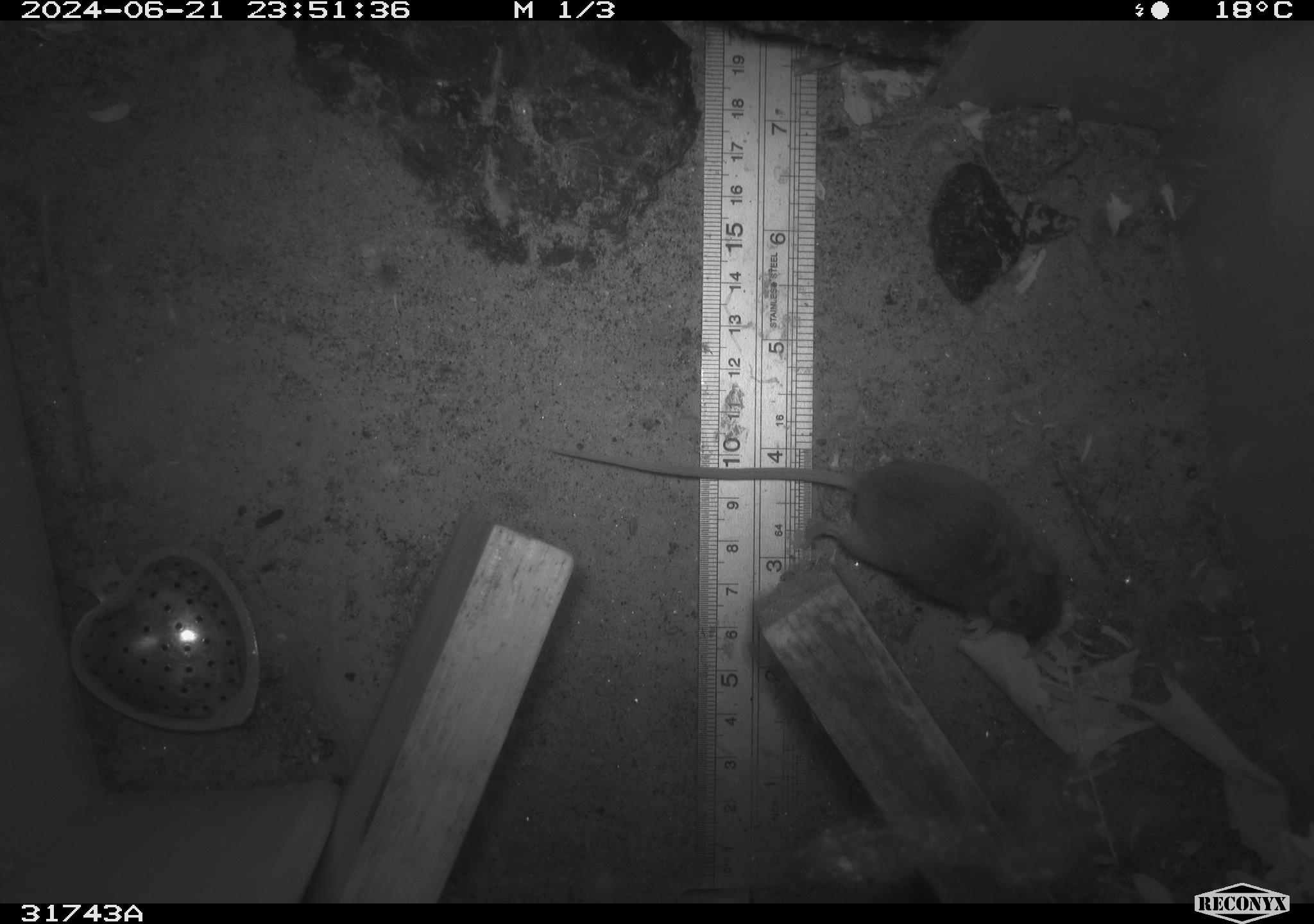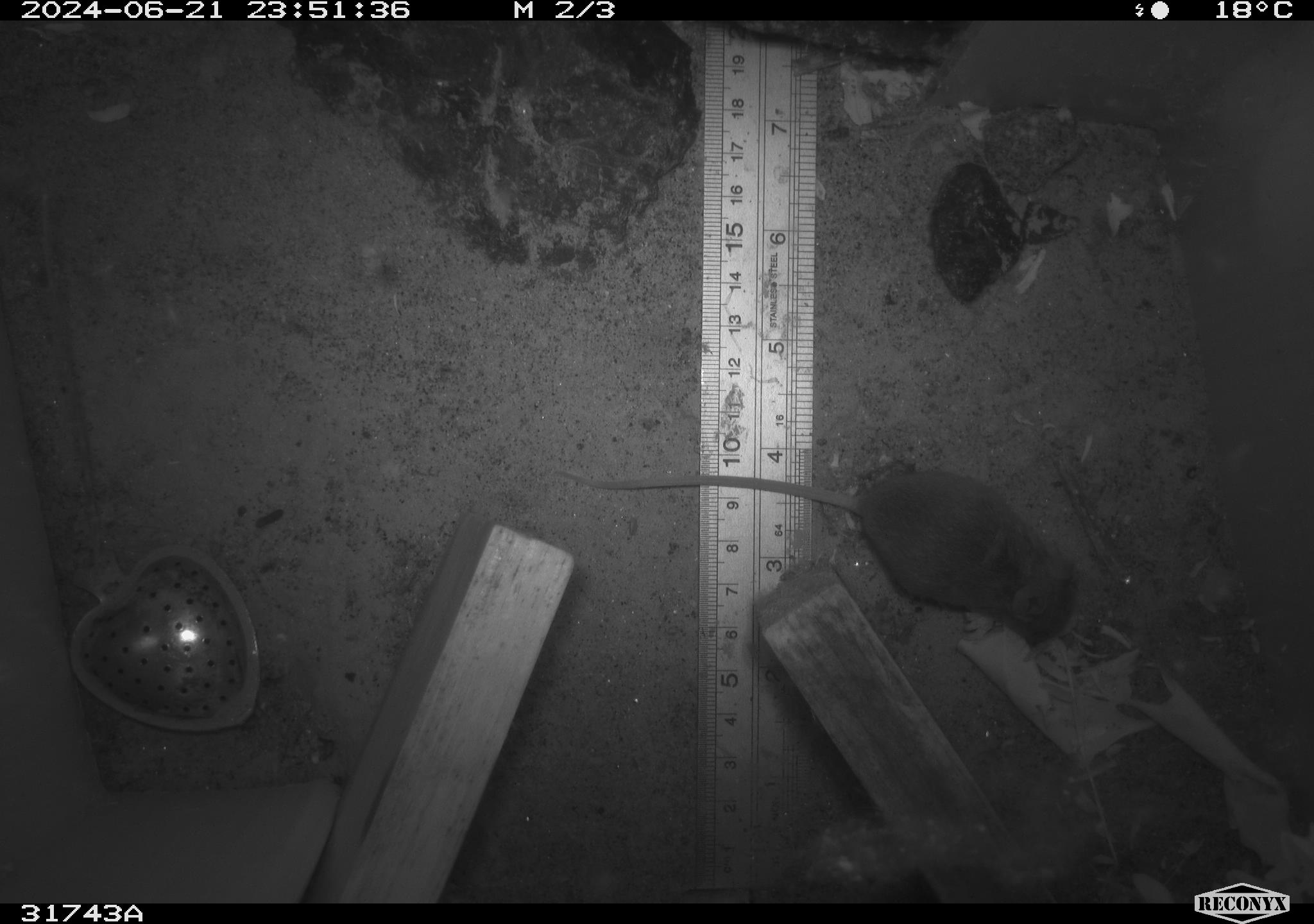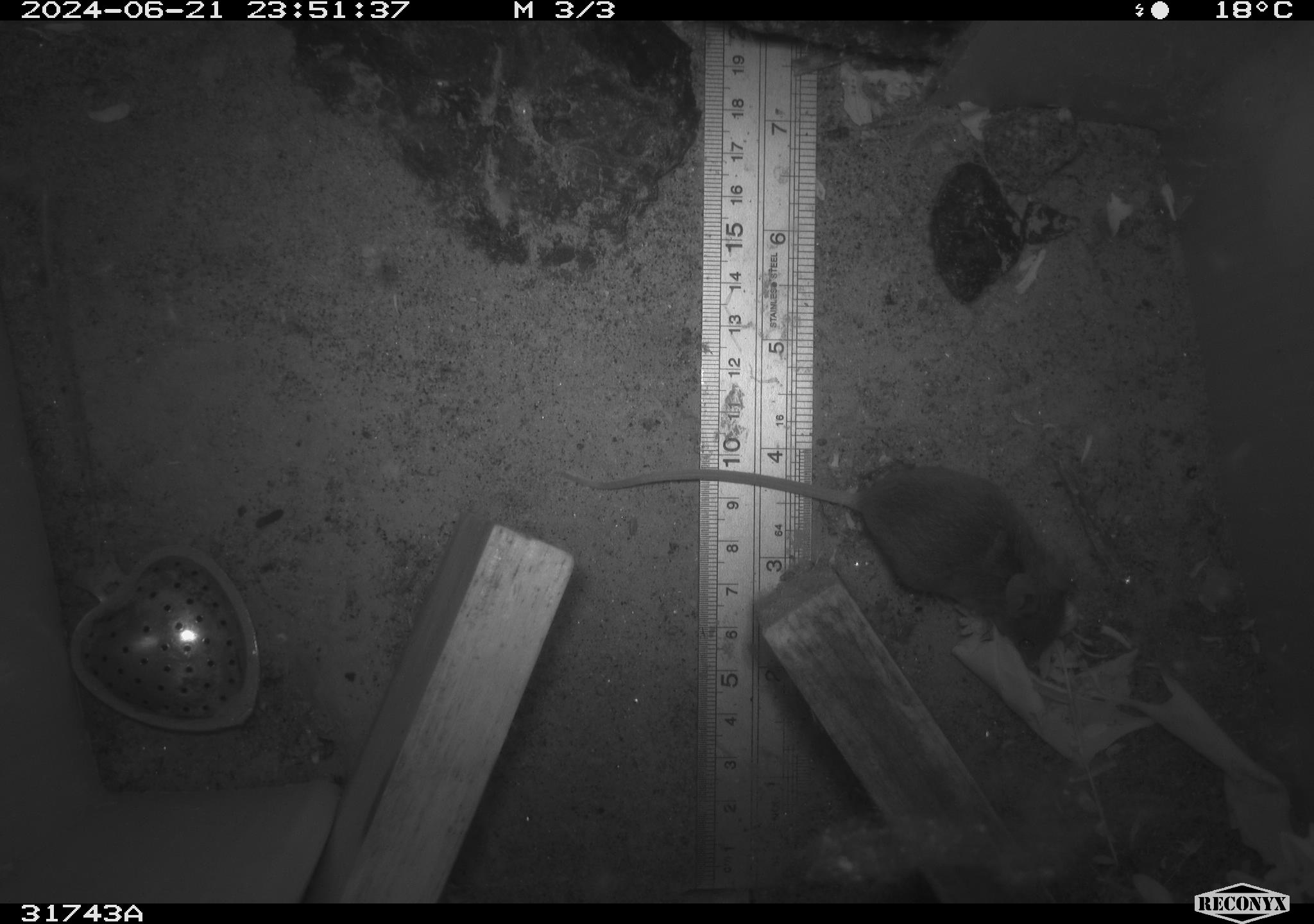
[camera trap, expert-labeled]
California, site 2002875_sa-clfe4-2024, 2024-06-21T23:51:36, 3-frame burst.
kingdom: Animalia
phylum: Chordata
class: Mammalia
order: Rodentia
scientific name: Rodentia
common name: mouse species